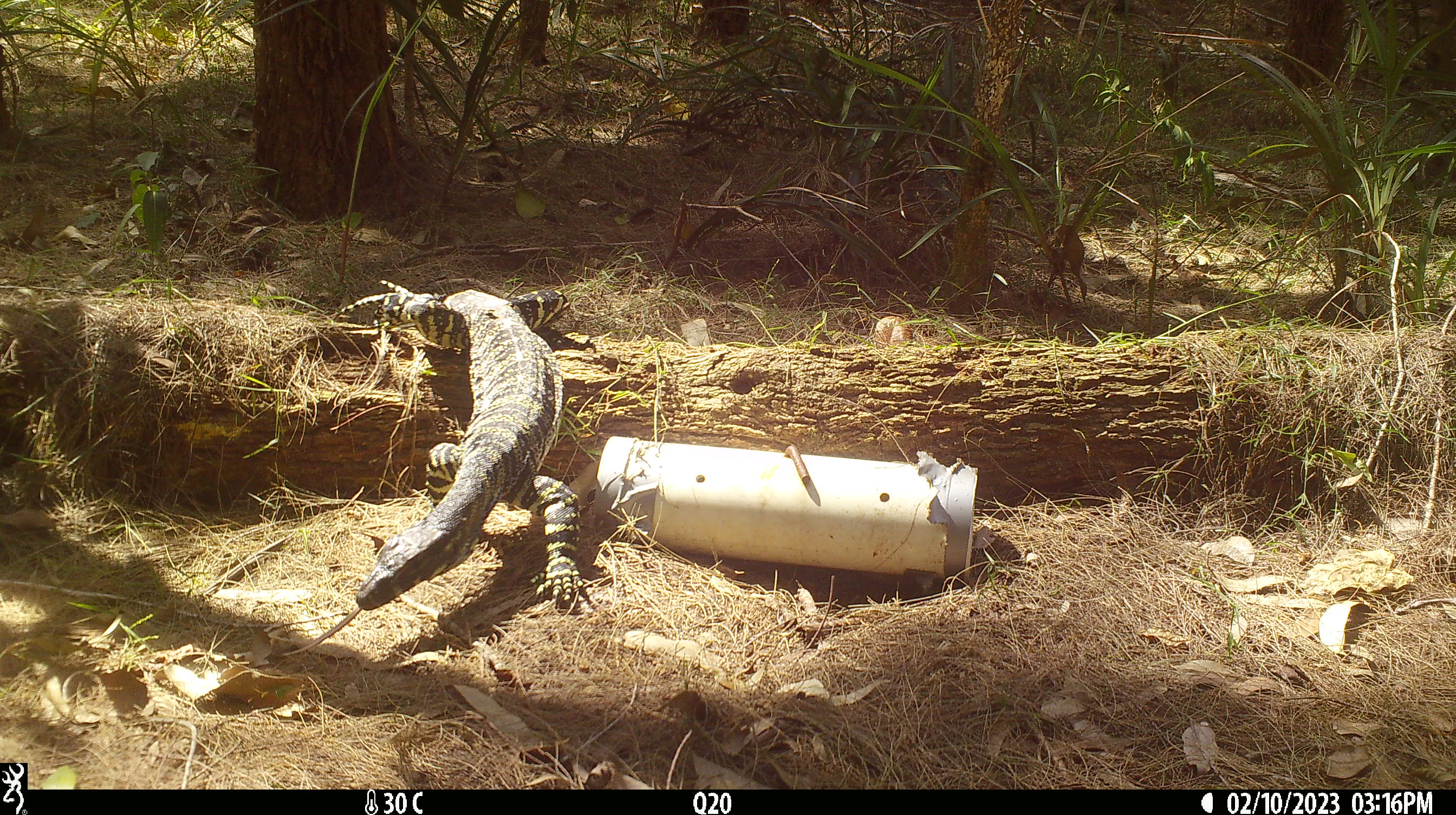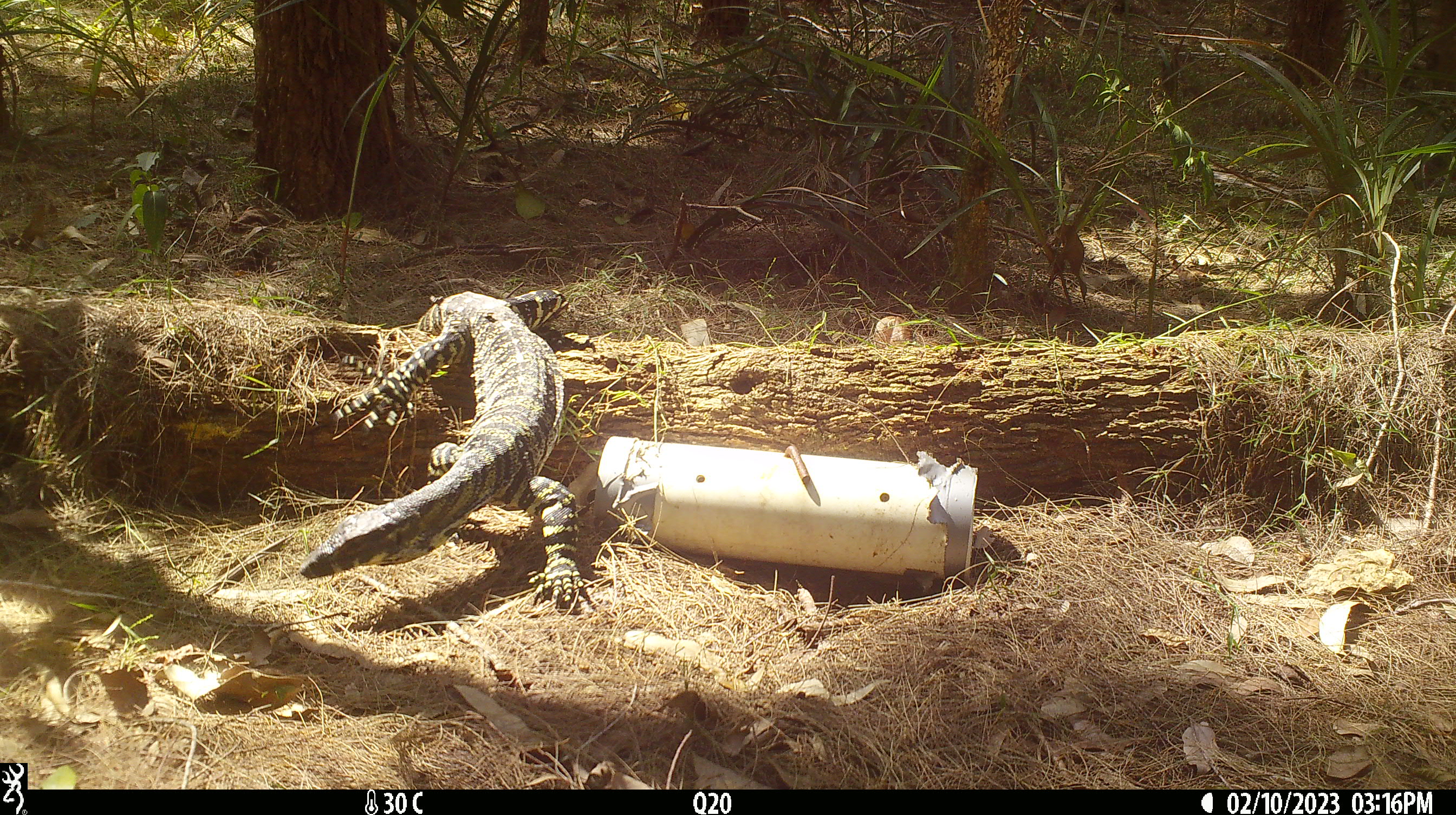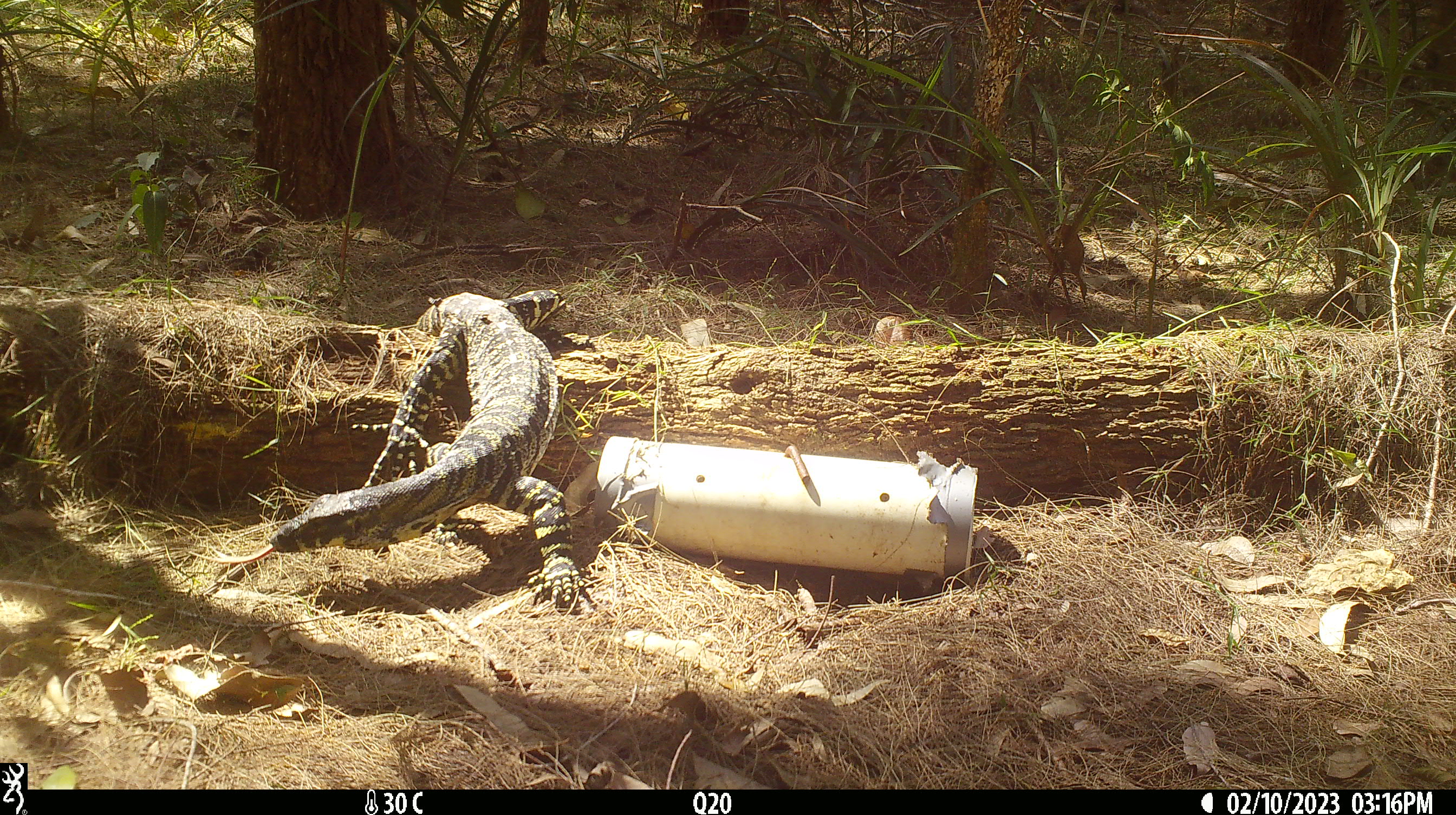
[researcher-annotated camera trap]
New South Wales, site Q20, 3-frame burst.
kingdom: Animalia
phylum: Chordata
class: Reptilia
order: Squamata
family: Varanidae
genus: Varanus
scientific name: Varanus varius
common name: lace monitor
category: goanna